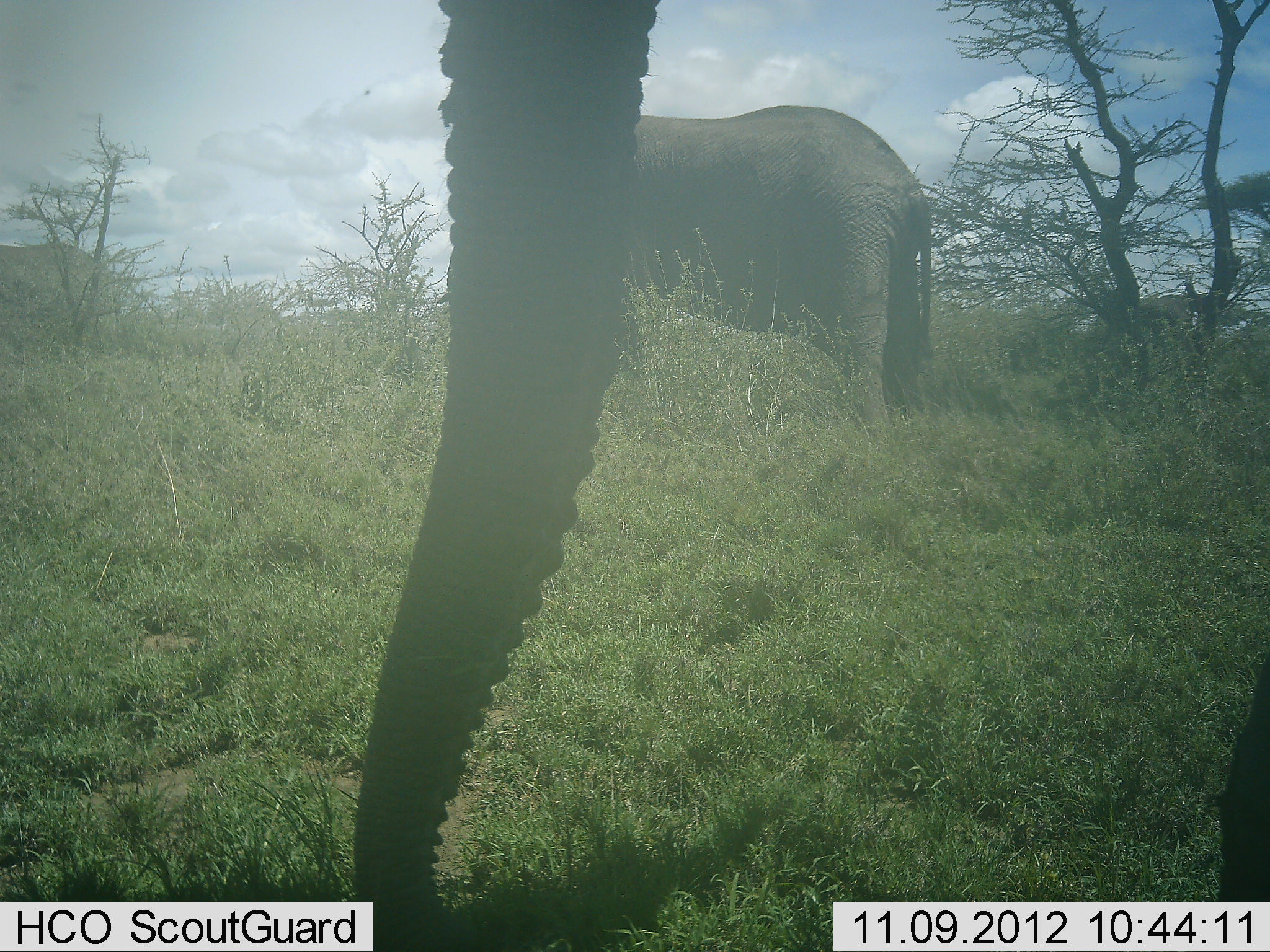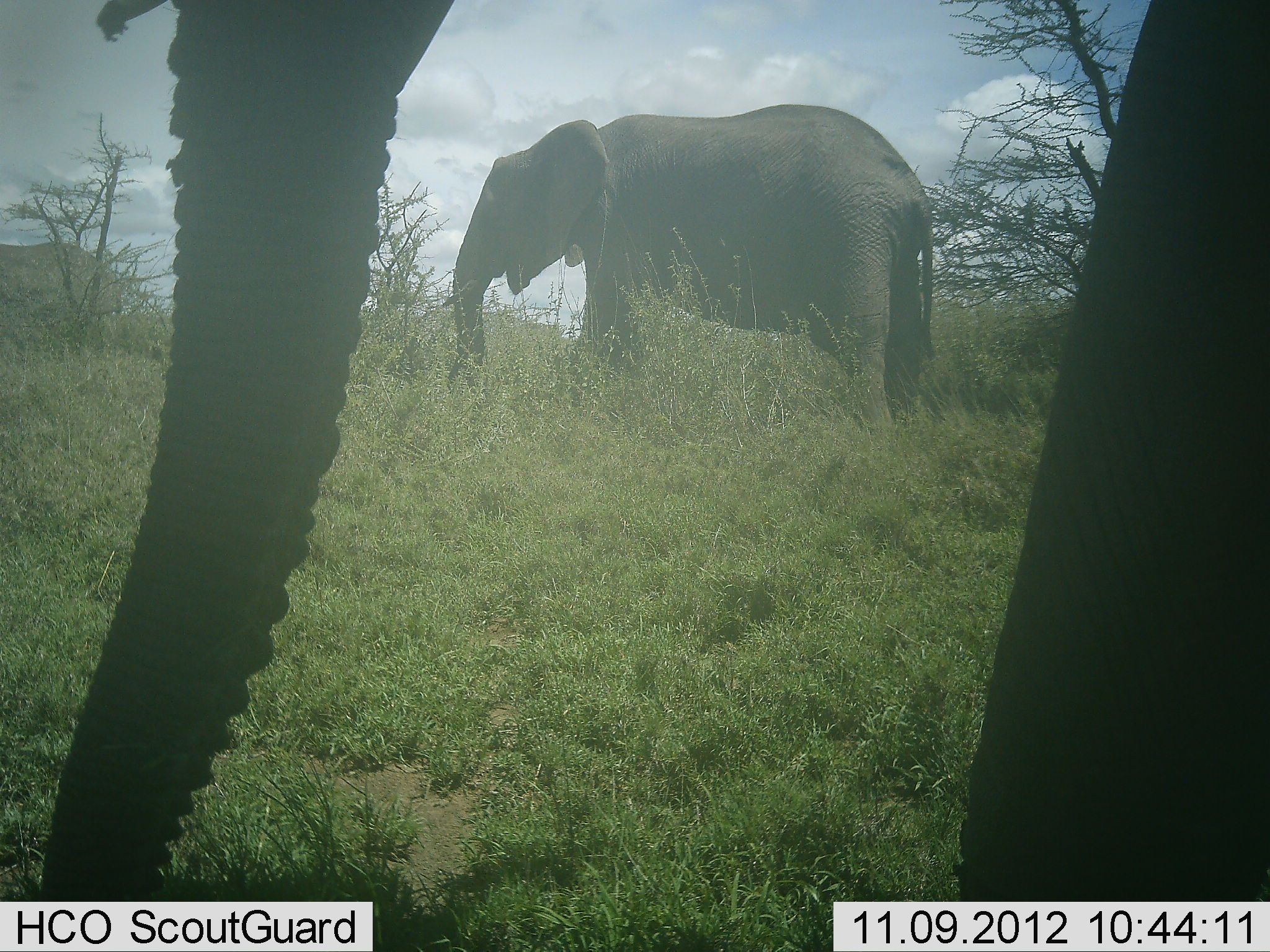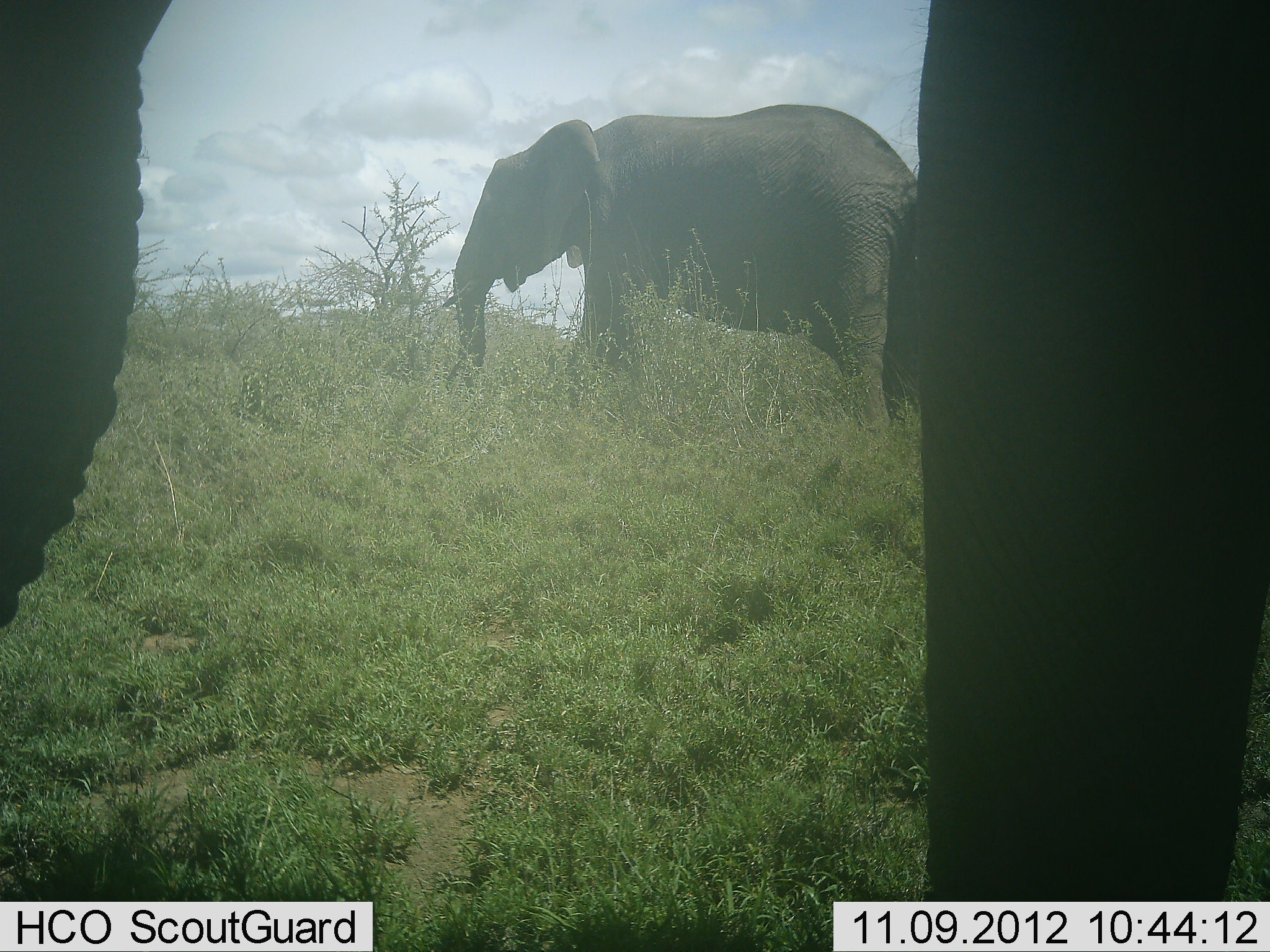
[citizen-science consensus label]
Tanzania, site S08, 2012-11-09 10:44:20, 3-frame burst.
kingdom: Animalia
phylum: Chordata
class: Mammalia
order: Proboscidea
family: Elephantidae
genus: Loxodonta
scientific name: Loxodonta africana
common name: african bush elephant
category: elephant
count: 2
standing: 70%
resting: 0%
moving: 70%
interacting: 0%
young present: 0%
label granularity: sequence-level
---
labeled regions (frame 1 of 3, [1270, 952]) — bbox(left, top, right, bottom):
animal: bbox(356, 0, 1269, 951); bbox(602, 101, 936, 435)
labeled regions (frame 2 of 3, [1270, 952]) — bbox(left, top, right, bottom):
animal: bbox(38, 1, 1270, 951); bbox(449, 100, 939, 444)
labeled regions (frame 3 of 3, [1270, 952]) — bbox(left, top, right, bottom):
animal: bbox(0, 0, 1270, 952); bbox(450, 98, 918, 434)